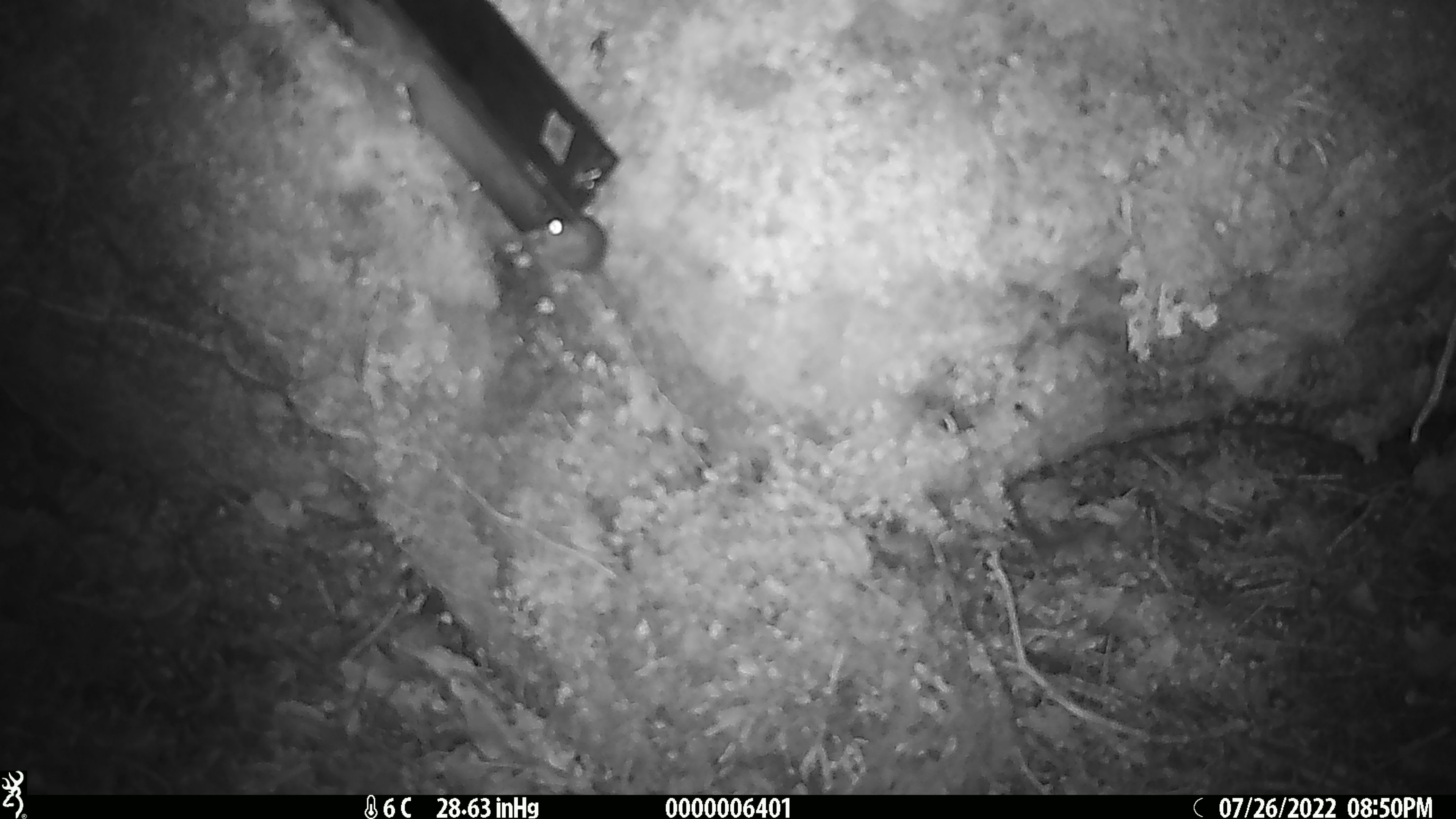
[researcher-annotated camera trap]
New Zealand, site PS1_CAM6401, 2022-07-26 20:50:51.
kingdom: Animalia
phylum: Chordata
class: Mammalia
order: Rodentia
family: Muridae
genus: Mus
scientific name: Mus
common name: mouse